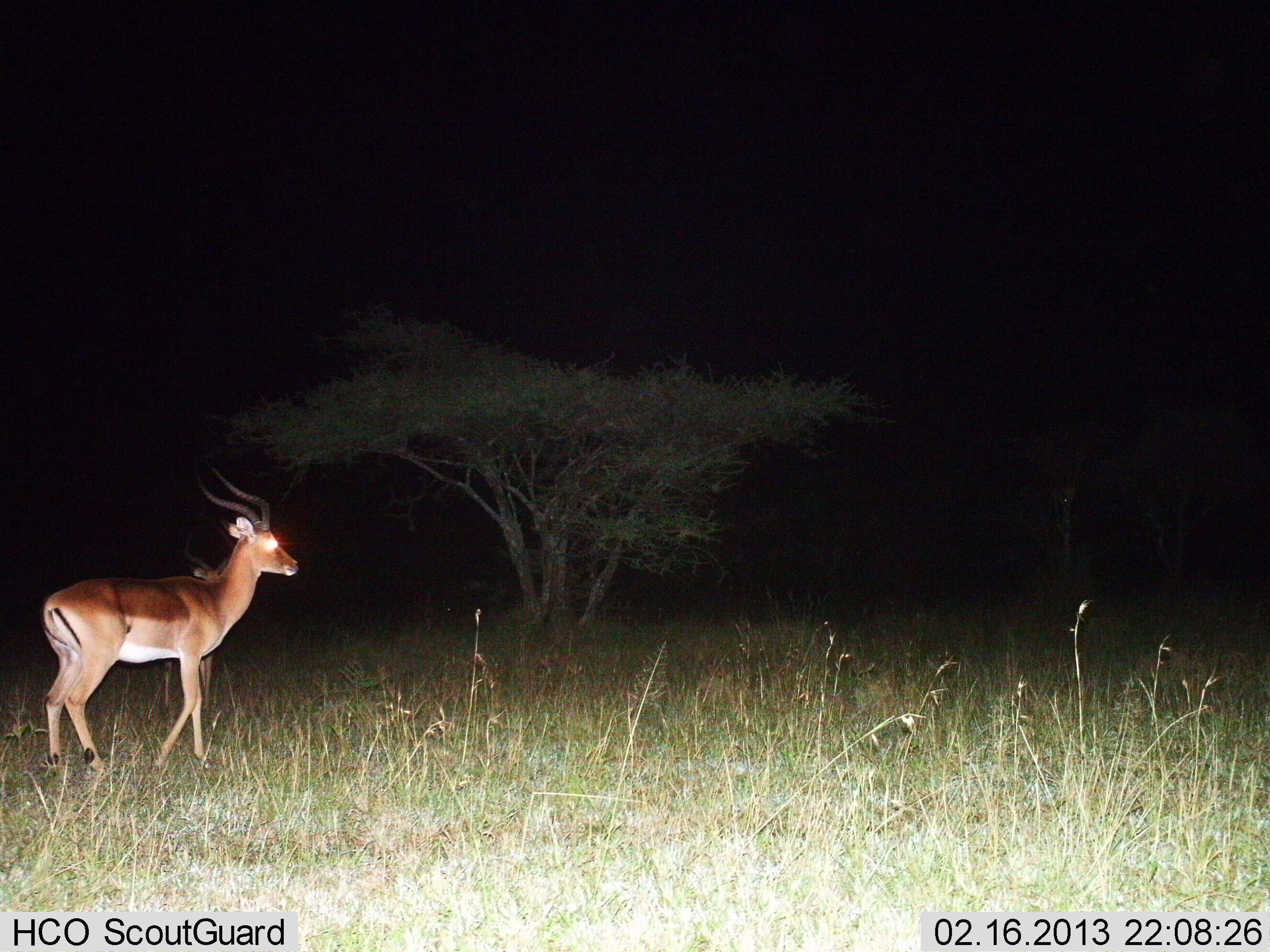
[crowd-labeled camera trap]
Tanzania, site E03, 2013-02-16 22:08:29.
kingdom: Animalia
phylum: Chordata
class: Mammalia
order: Artiodactyla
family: Bovidae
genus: Aepyceros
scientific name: Aepyceros melampus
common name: impala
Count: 1.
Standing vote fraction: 87%.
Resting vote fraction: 0%.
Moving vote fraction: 13%.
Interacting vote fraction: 0%.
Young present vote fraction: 0%.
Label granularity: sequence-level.